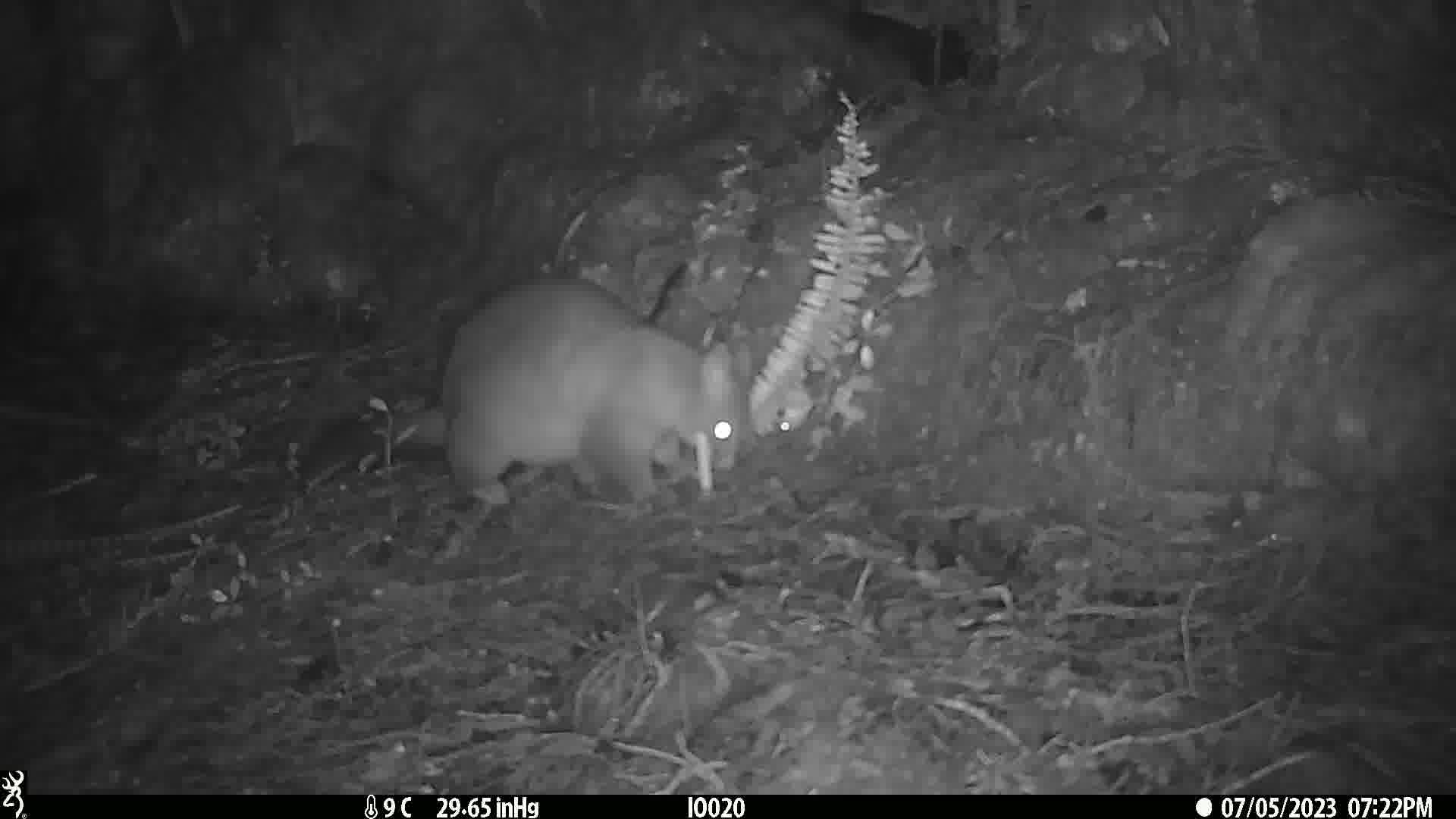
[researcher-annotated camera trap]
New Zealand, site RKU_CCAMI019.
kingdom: Animalia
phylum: Chordata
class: Mammalia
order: Diprotodontia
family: Phalangeridae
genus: Trichosurus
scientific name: Trichosurus vulpecula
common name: common brushtail possum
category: possum